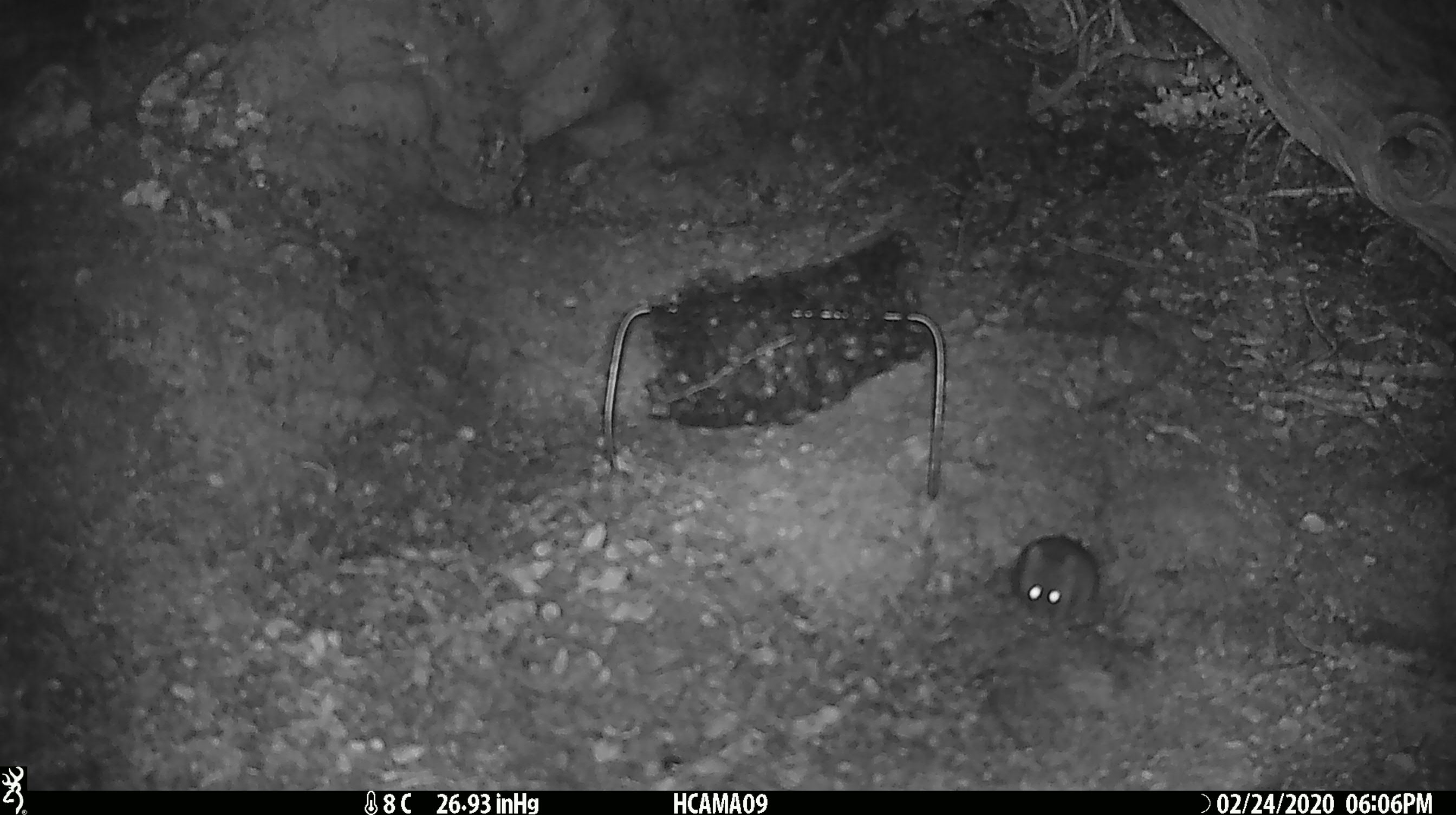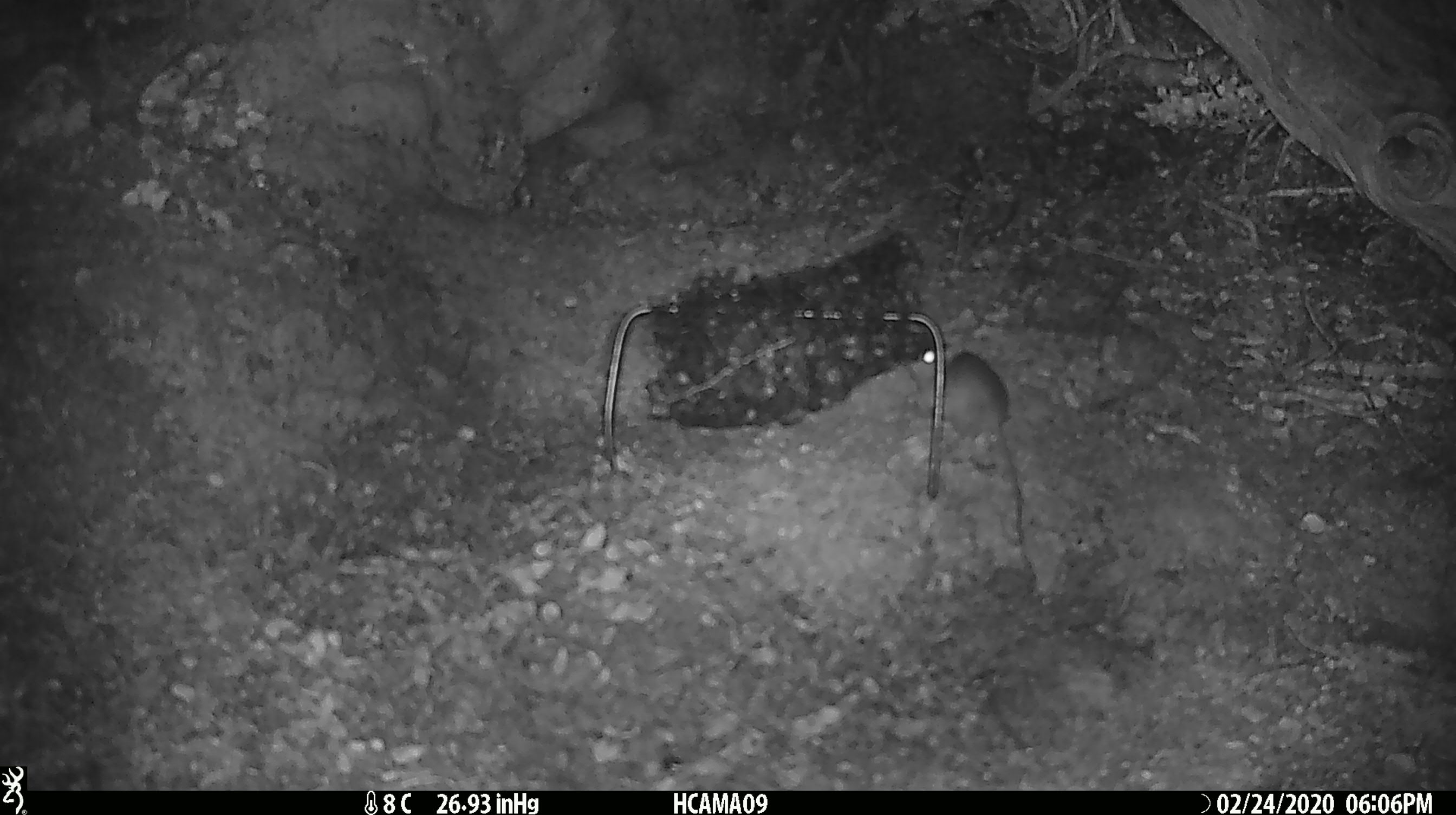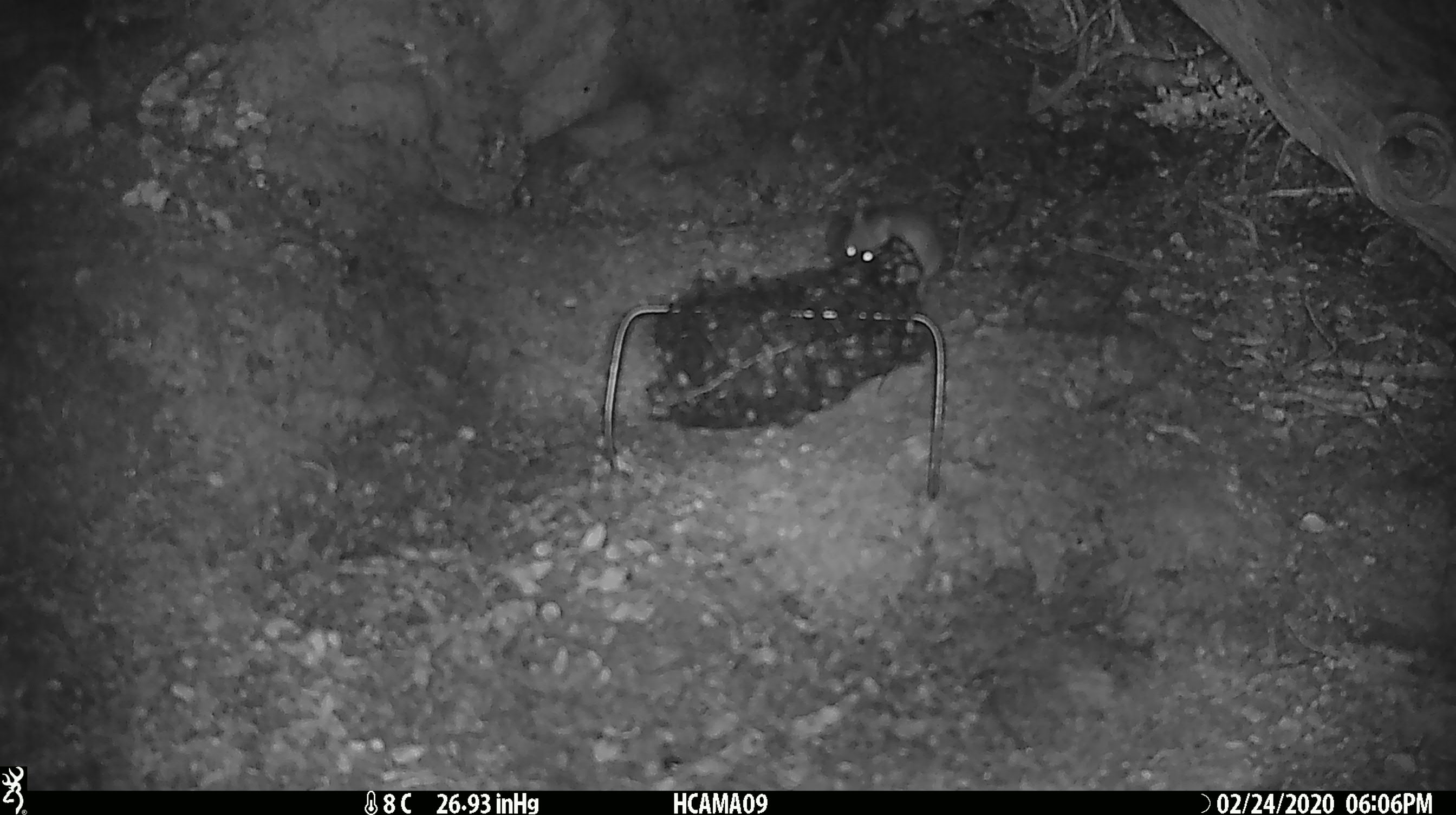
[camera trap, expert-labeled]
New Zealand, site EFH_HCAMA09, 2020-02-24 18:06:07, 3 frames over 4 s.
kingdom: Animalia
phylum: Chordata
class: Mammalia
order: Rodentia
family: Muridae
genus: Mus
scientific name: Mus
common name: mouse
Mouse (Mus).